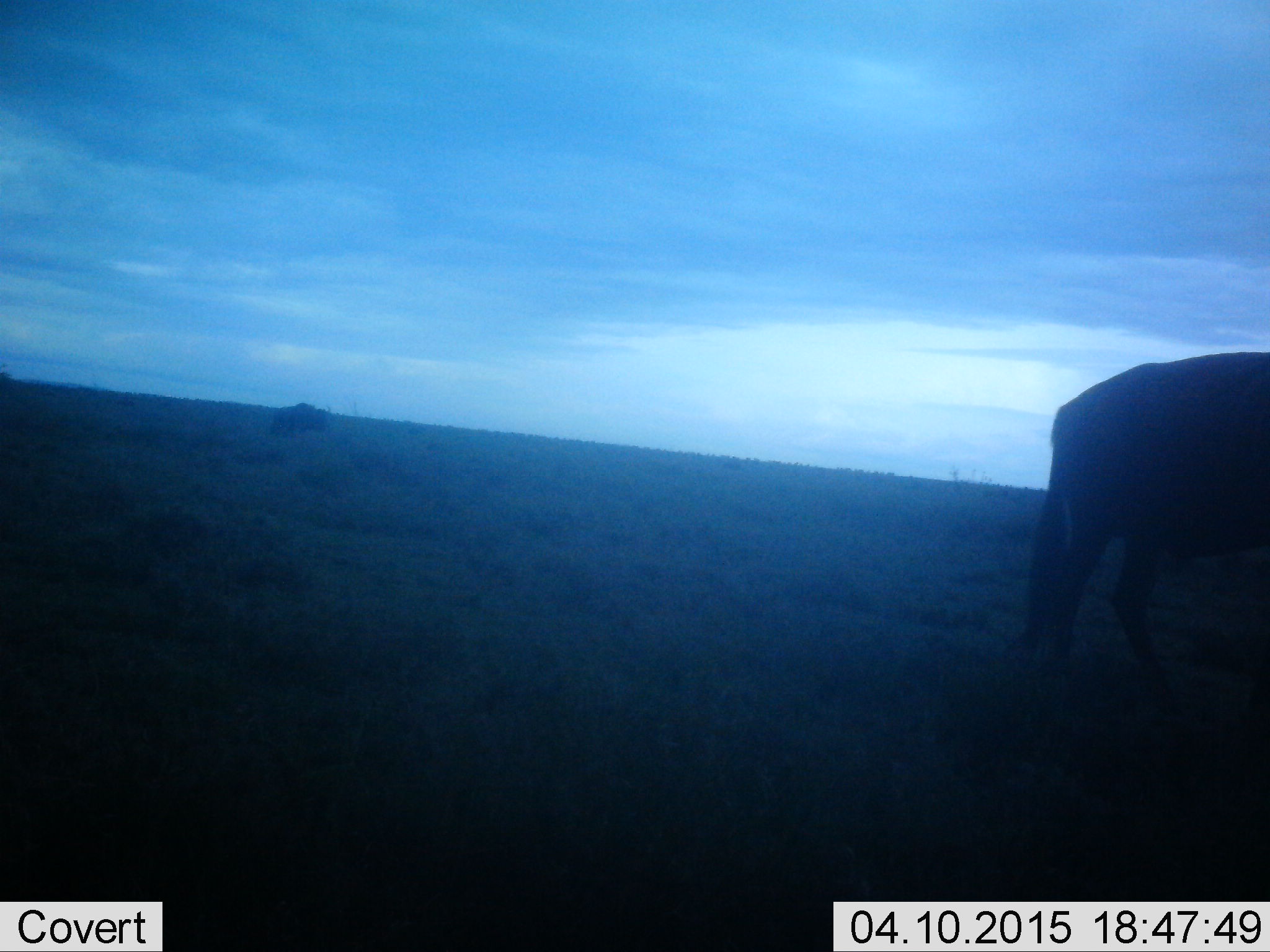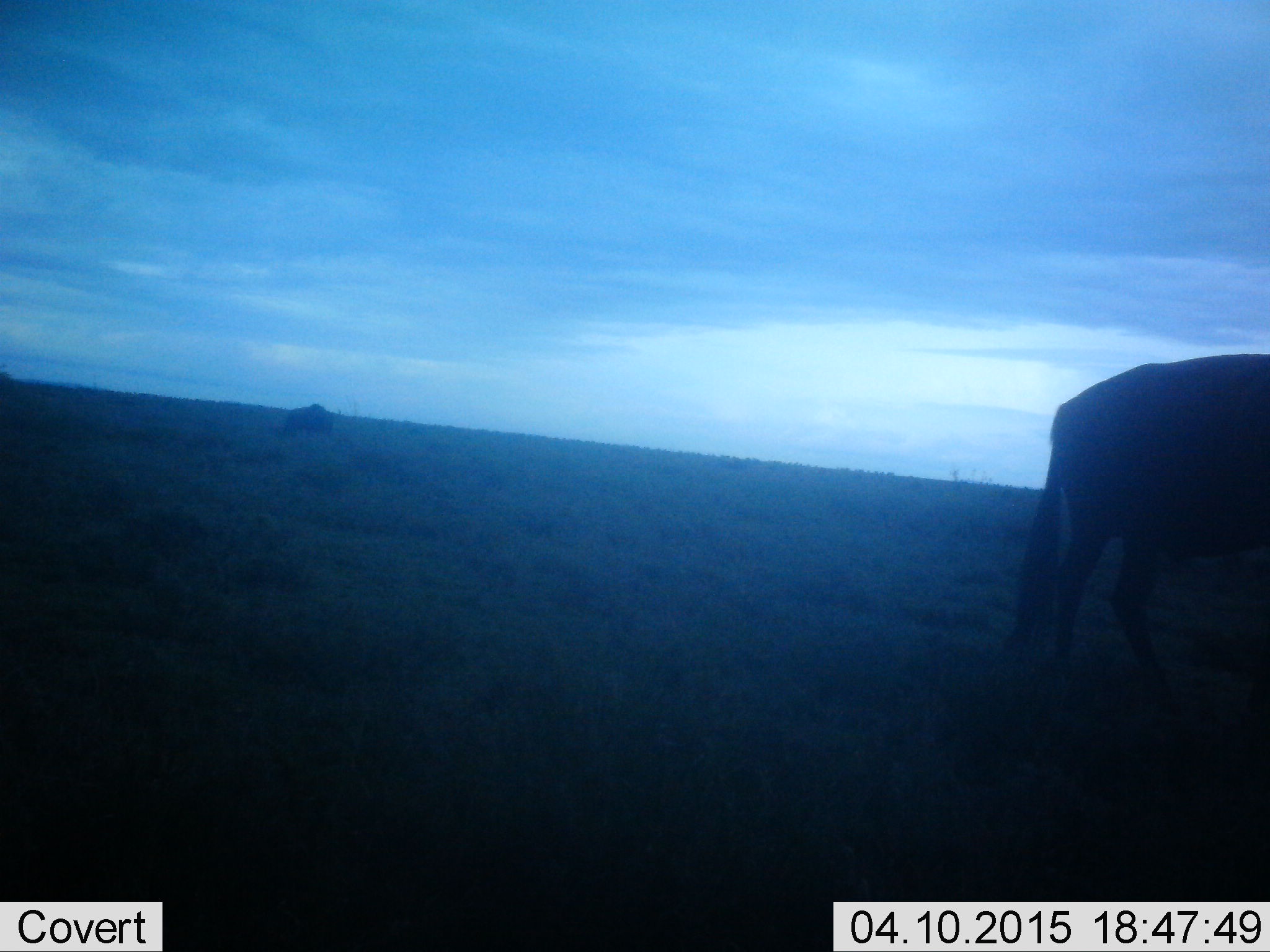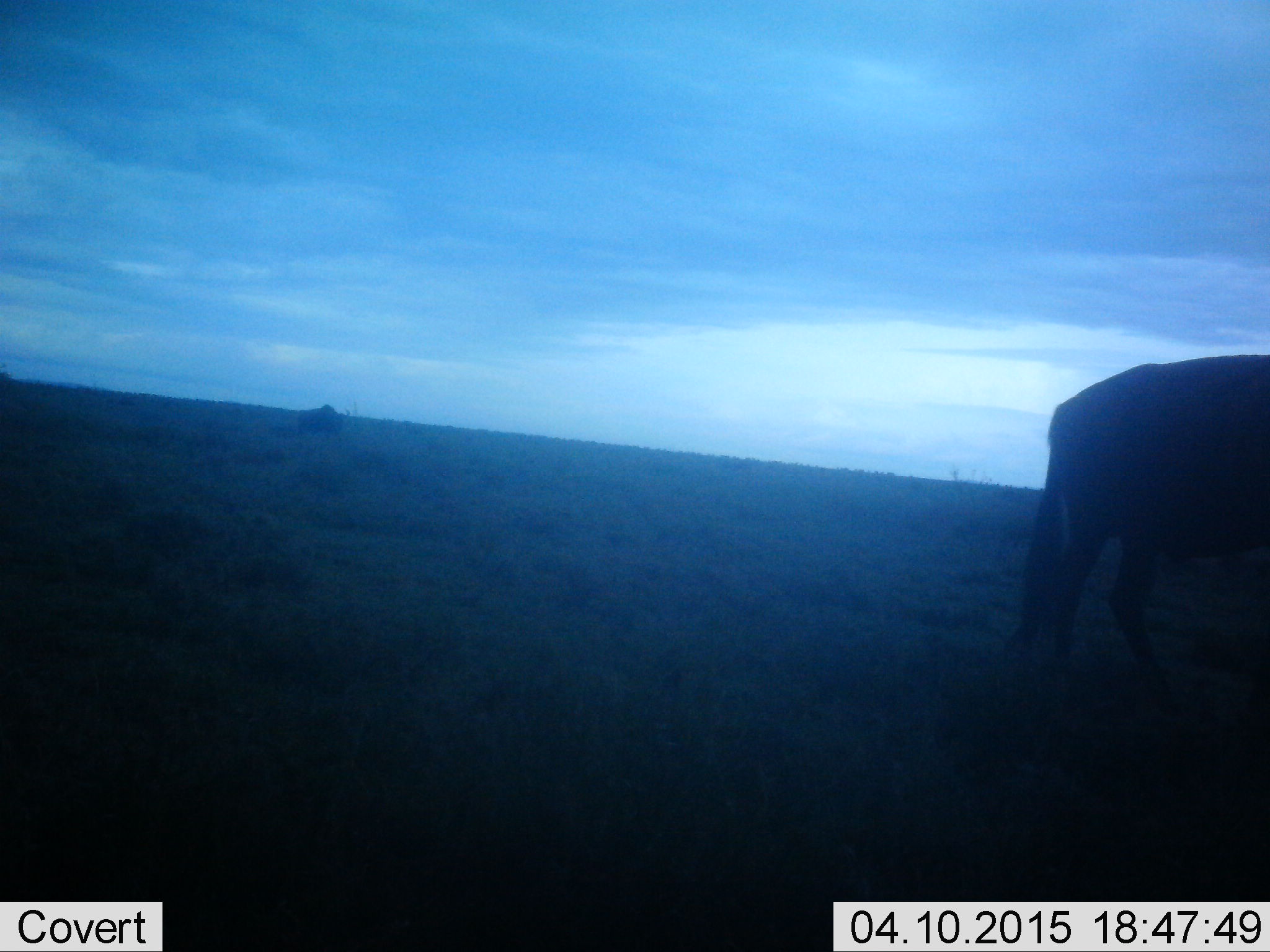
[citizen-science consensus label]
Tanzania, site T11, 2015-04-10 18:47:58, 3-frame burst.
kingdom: Animalia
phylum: Chordata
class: Mammalia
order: Artiodactyla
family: Bovidae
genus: Connochaetes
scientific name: Connochaetes taurinus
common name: blue wildebeest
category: wildebeest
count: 2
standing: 90%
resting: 0%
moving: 60%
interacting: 0%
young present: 0%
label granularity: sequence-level